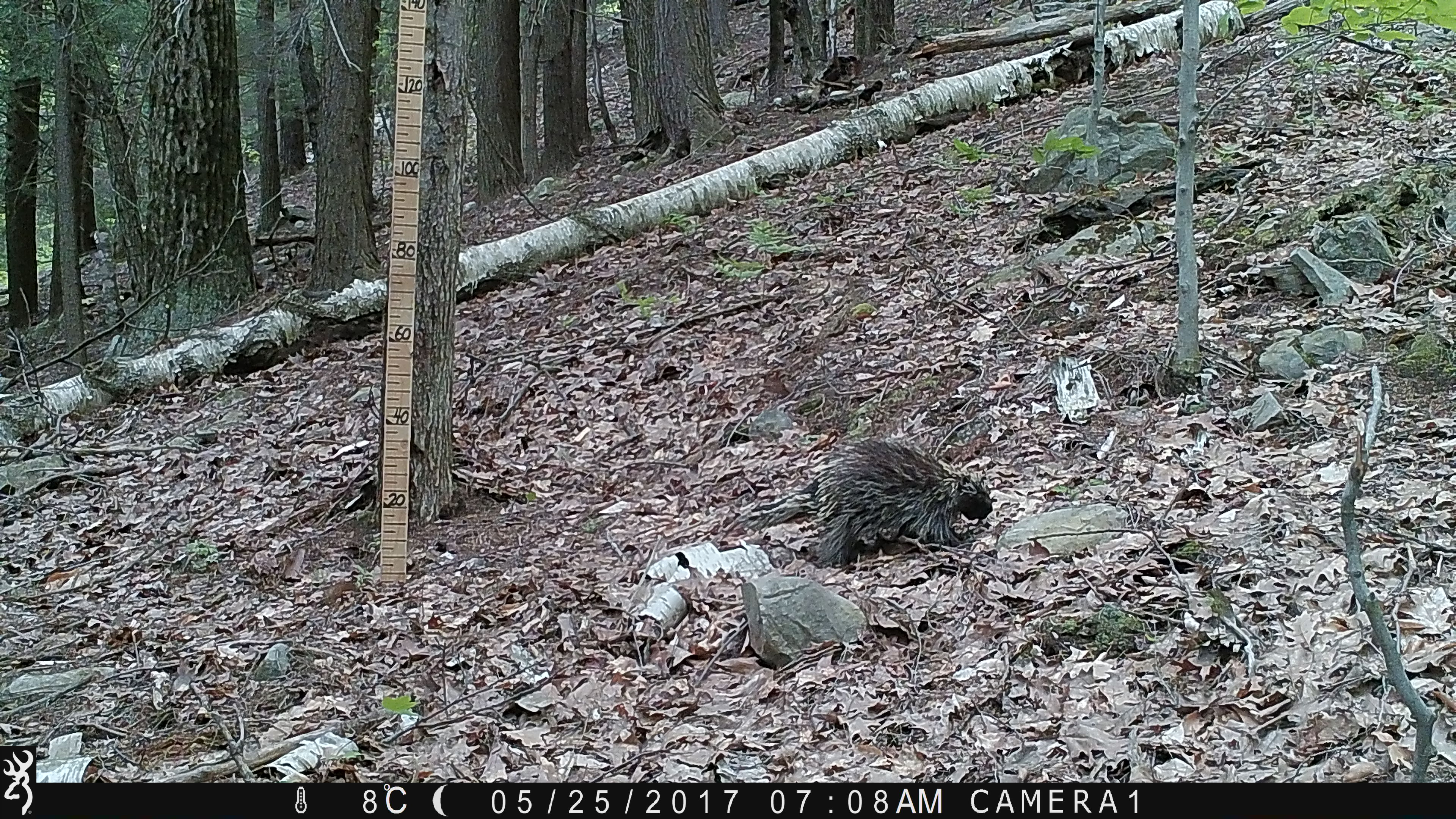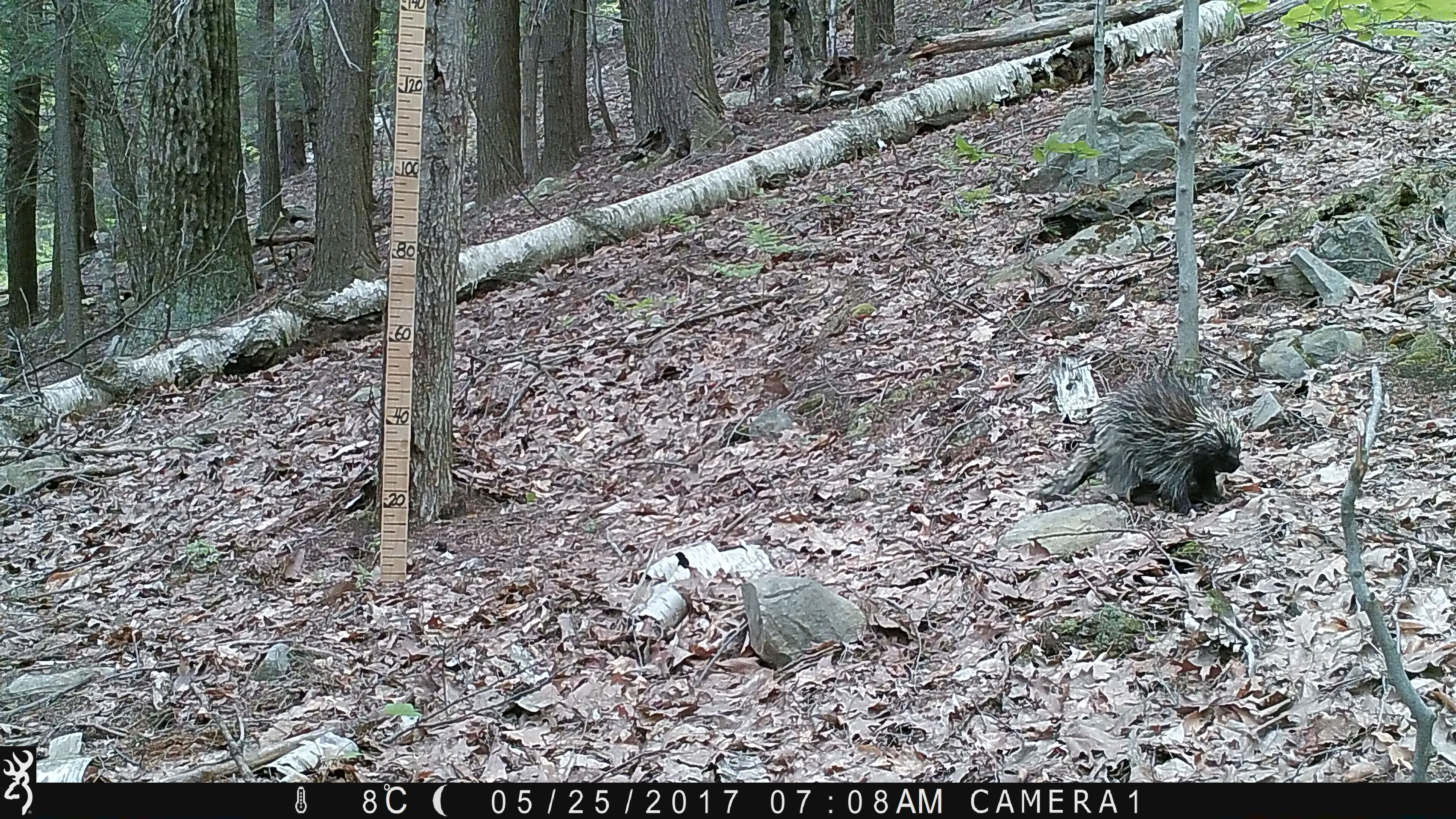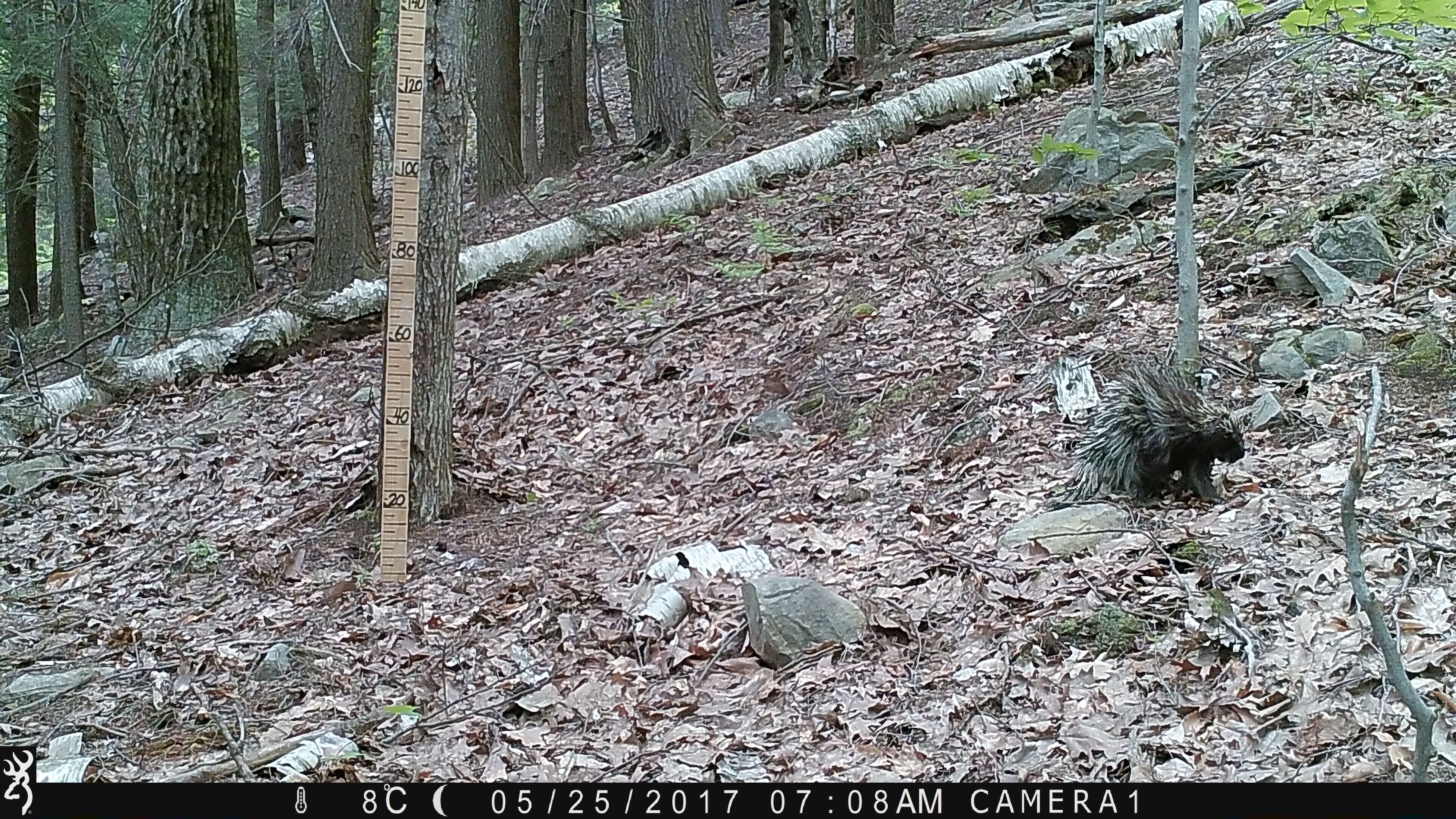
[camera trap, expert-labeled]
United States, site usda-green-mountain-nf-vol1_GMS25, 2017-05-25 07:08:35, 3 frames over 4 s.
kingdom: Animalia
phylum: Chordata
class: Mammalia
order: Rodentia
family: Erethizontidae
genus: Erethizon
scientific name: Erethizon dorsatum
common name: porcupine